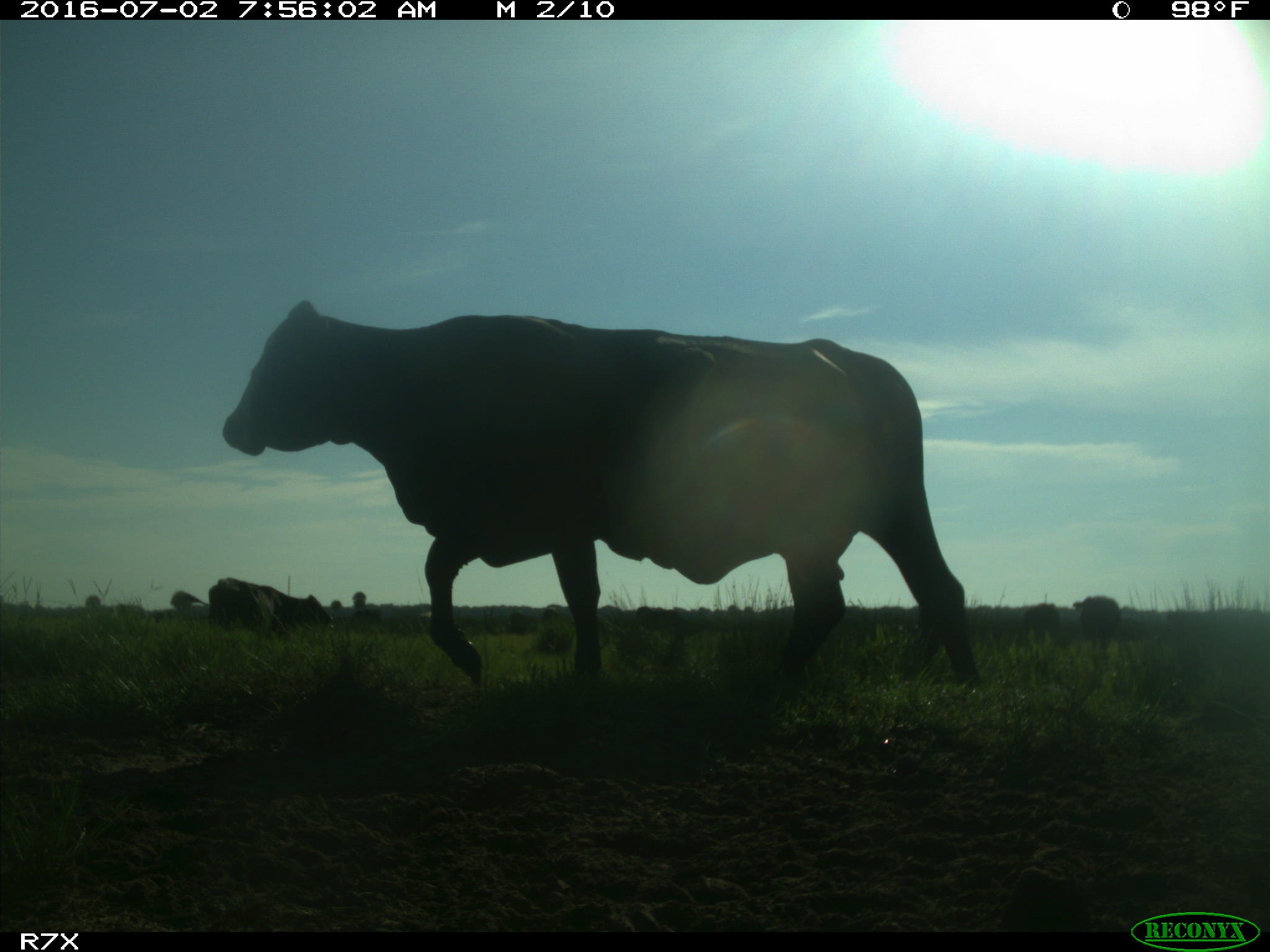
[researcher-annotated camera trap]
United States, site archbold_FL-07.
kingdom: Animalia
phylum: Chordata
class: Mammalia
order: Artiodactyla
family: Bovidae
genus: Bos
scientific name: Bos taurus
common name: domestic cow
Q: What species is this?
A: Bos taurus (domestic cow).